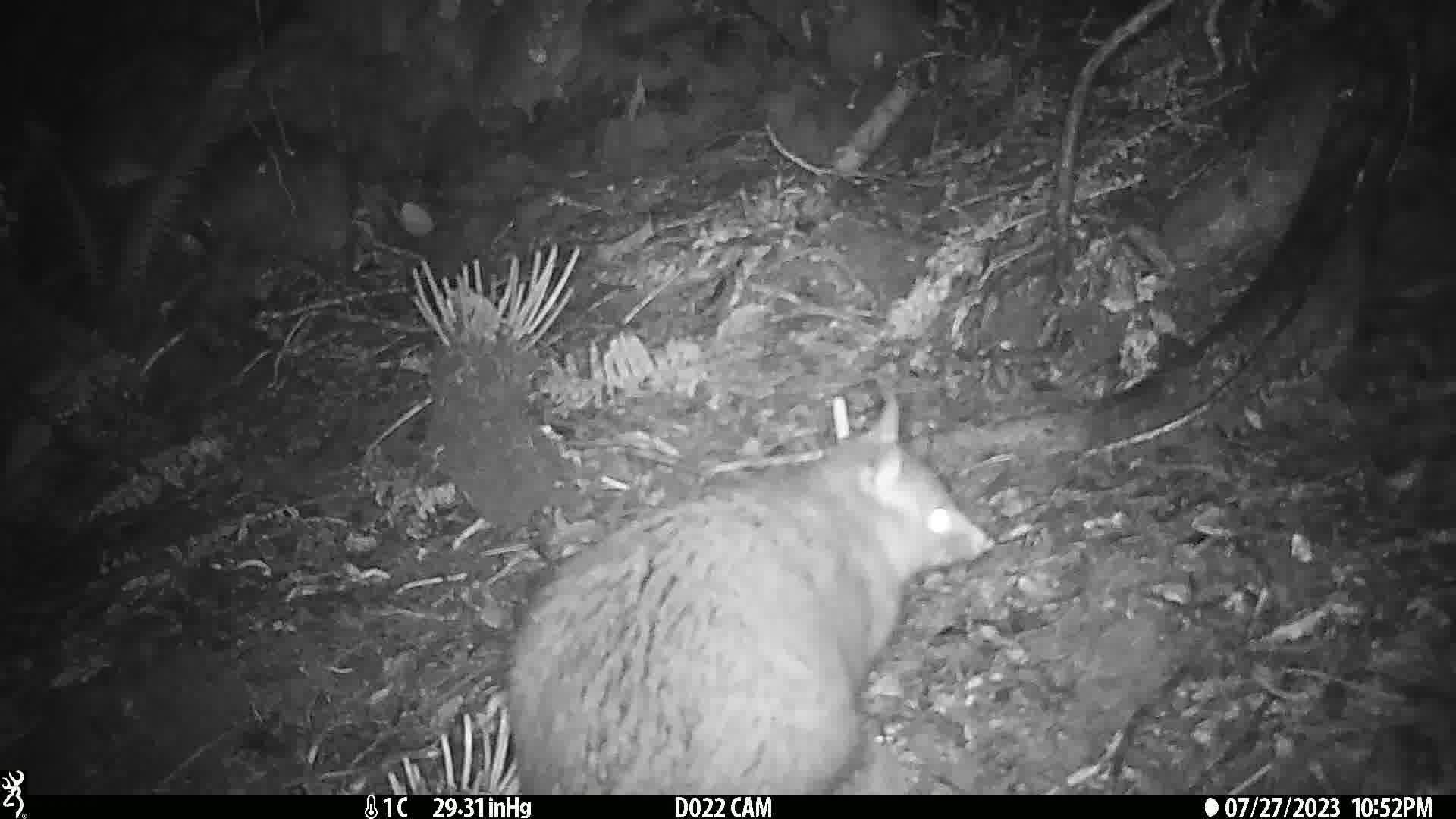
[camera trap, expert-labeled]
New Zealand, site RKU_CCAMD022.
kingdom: Animalia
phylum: Chordata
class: Mammalia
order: Diprotodontia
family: Phalangeridae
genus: Trichosurus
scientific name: Trichosurus vulpecula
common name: common brushtail possum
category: possum